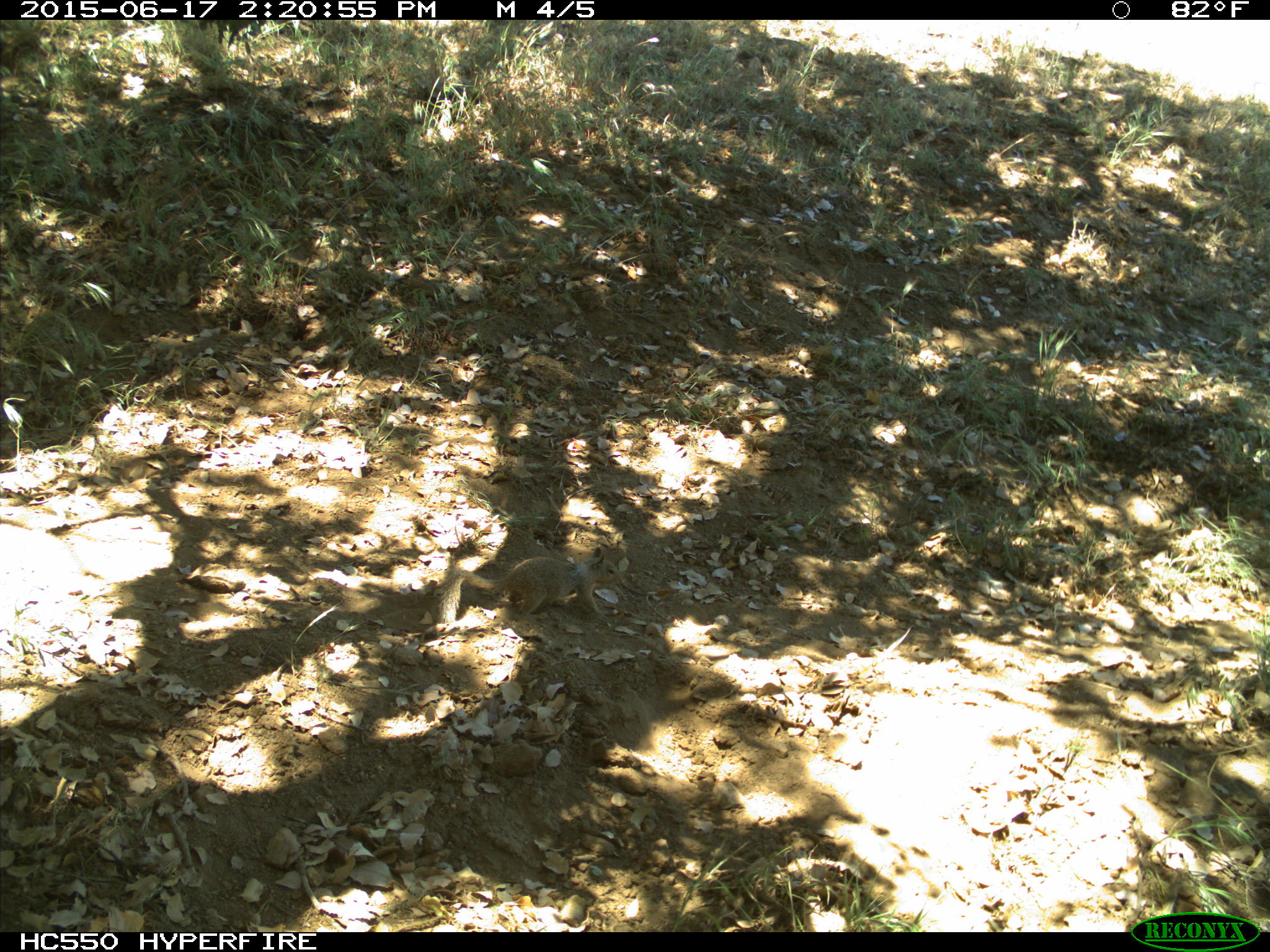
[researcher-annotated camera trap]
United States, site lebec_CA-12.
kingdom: Animalia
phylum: Chordata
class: Mammalia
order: Rodentia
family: Sciuridae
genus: Otospermophilus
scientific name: Otospermophilus beecheyi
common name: california ground squirrel